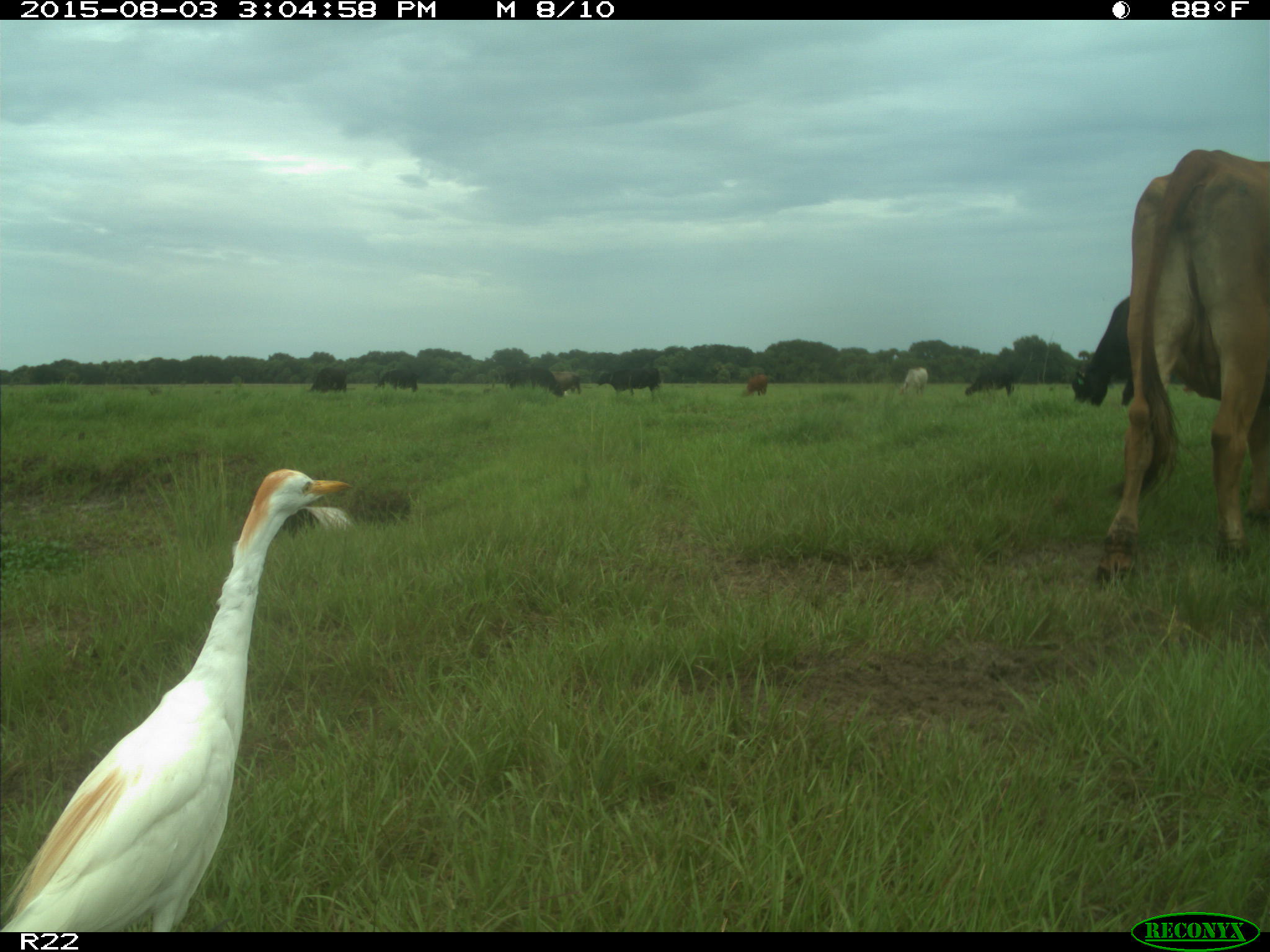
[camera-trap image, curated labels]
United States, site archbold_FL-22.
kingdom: Animalia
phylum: Chordata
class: Mammalia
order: Artiodactyla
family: Bovidae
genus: Bos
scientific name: Bos taurus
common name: domestic cow